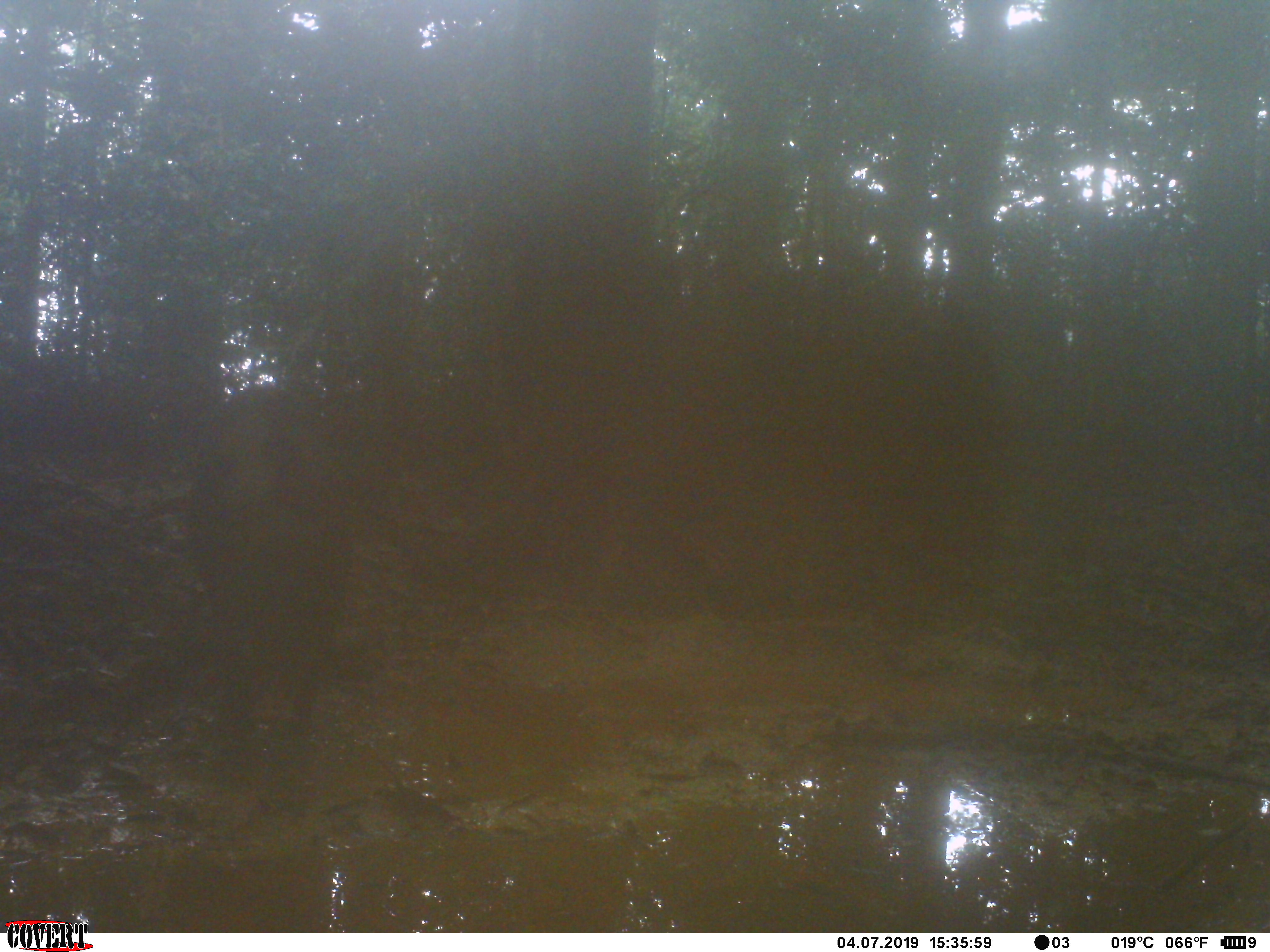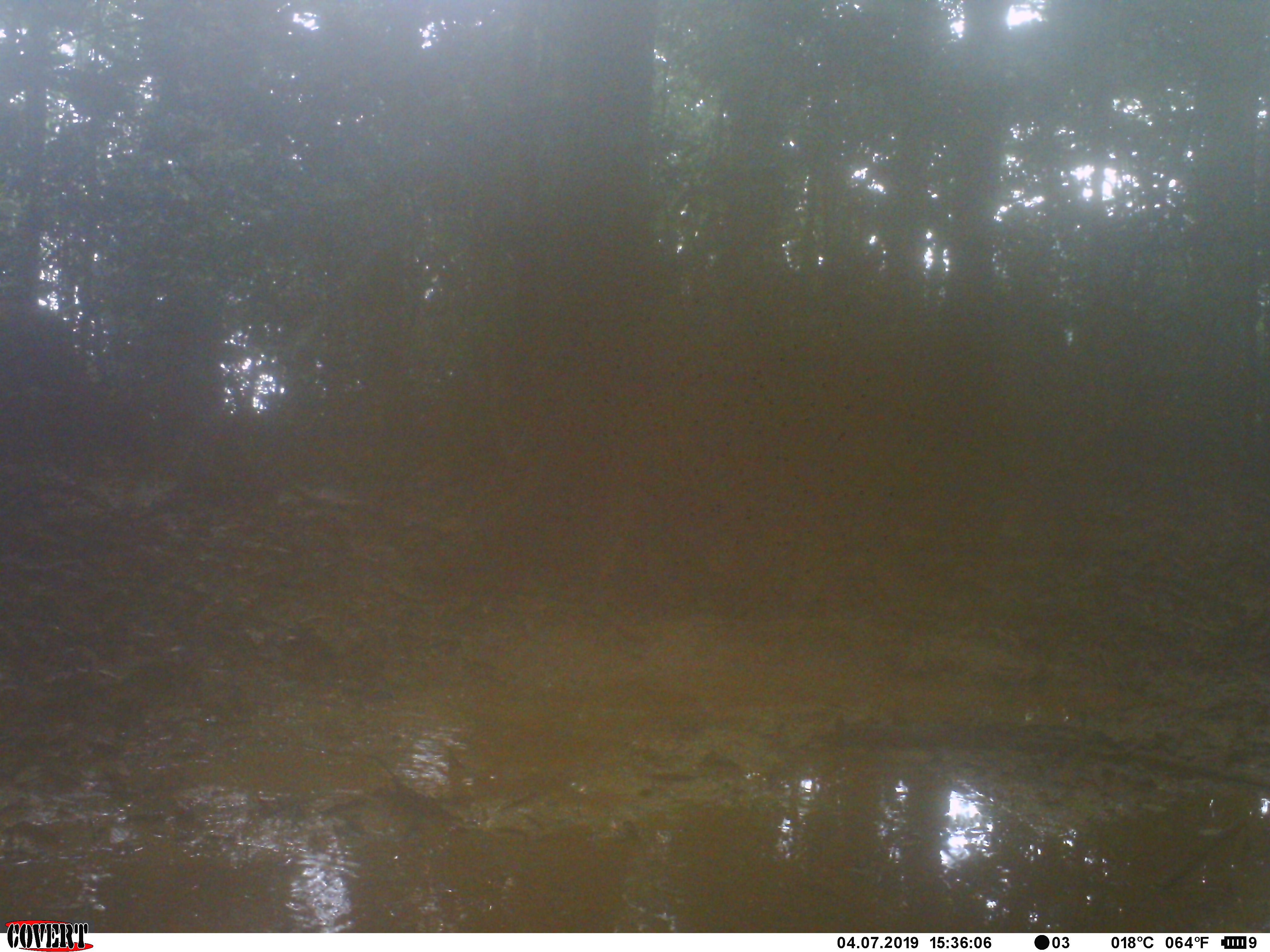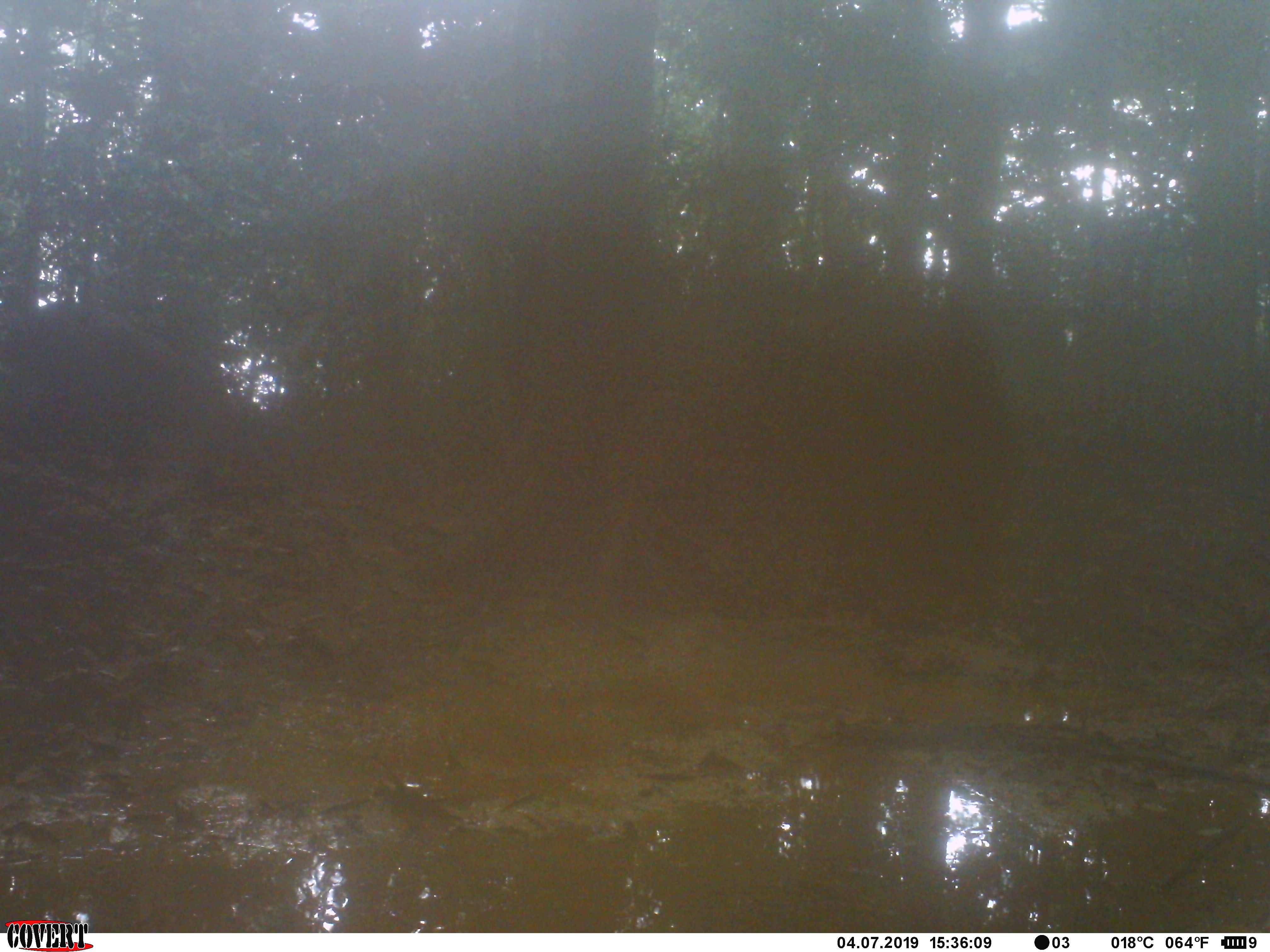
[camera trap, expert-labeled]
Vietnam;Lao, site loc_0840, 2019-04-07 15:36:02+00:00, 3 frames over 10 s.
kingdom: Animalia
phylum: Chordata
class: Mammalia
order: Artiodactyla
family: Suidae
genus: Sus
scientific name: Sus scrofa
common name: eurasian wild pig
Eurasian wild pig (Sus scrofa). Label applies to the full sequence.